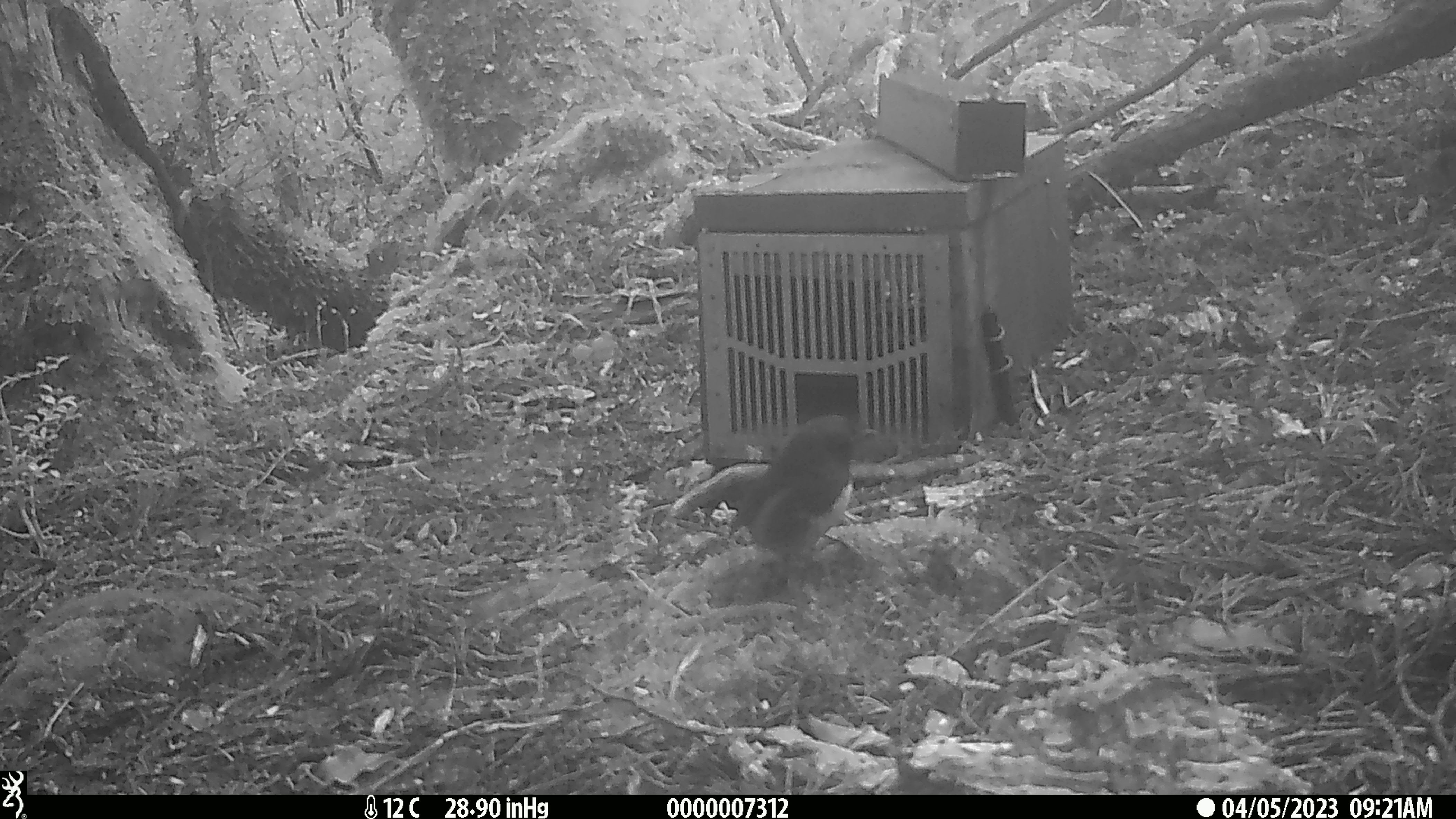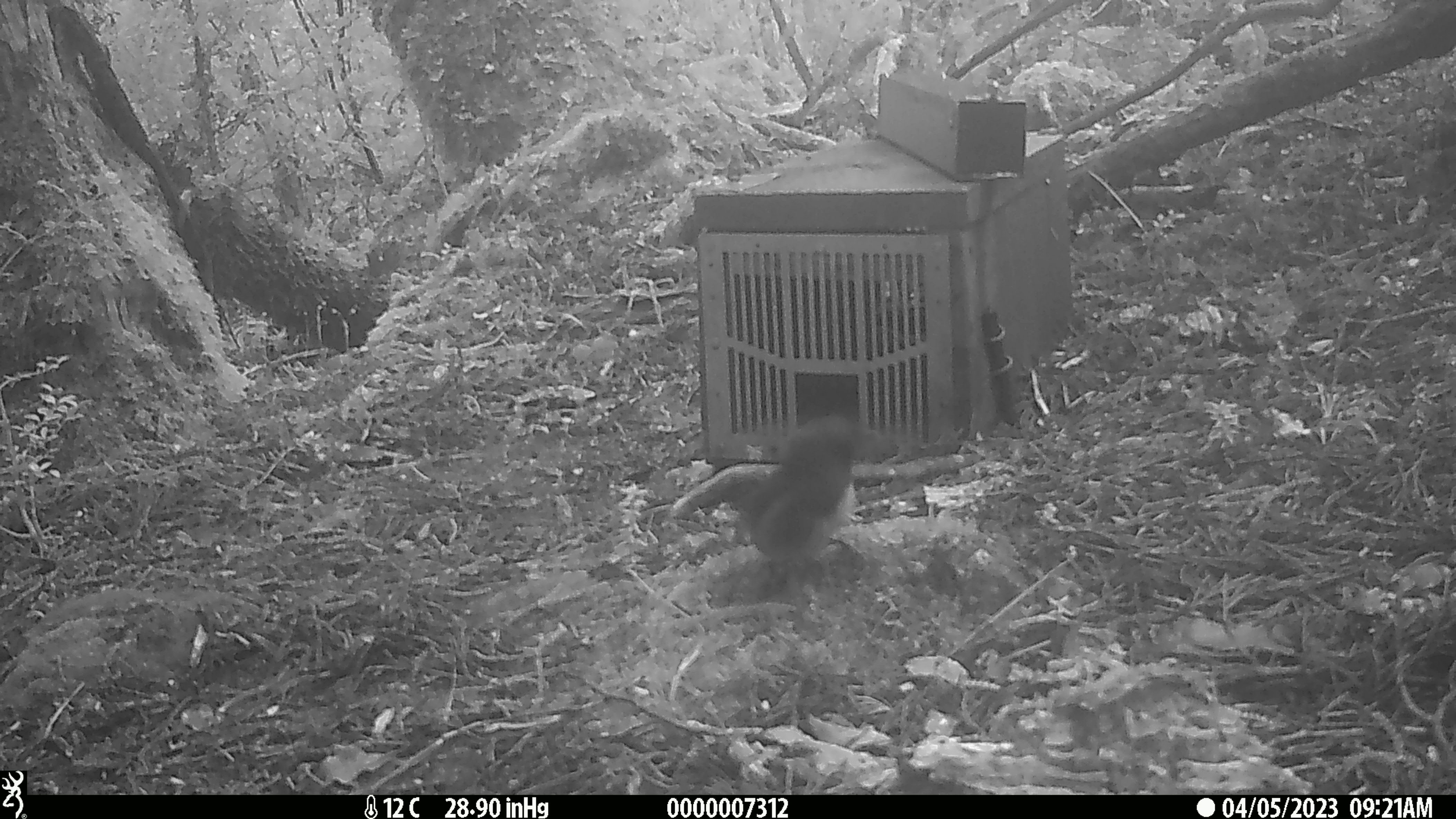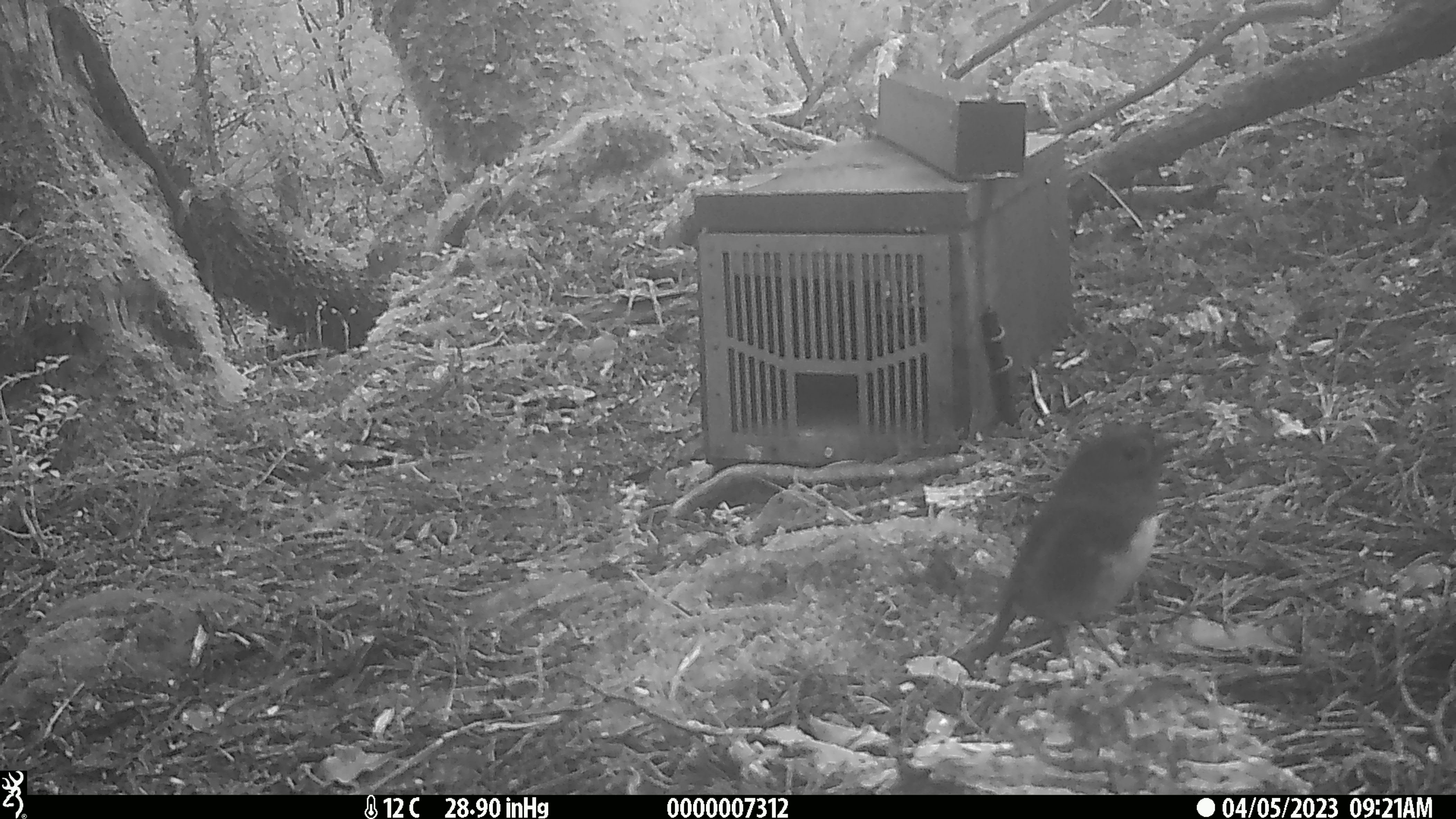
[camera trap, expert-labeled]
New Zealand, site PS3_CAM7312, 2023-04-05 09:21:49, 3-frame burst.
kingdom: Animalia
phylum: Chordata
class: Aves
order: Passeriformes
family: Petroicidae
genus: Petroica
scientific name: Petroica australis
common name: new zealand robin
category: robin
Robin (new zealand robin) (Petroica australis).